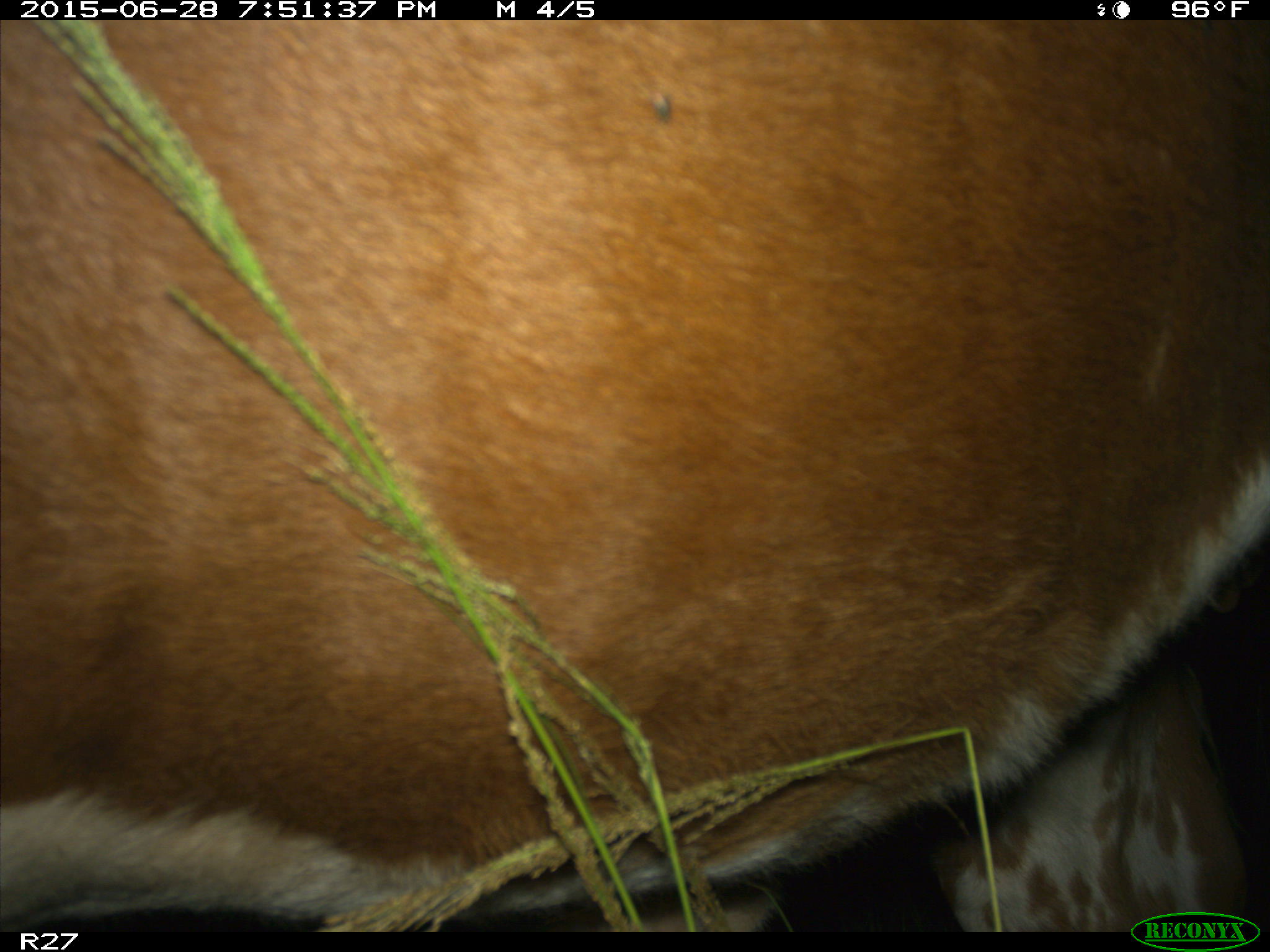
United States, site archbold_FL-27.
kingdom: Animalia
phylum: Chordata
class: Mammalia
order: Artiodactyla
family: Bovidae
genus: Bos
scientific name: Bos taurus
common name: domestic cow